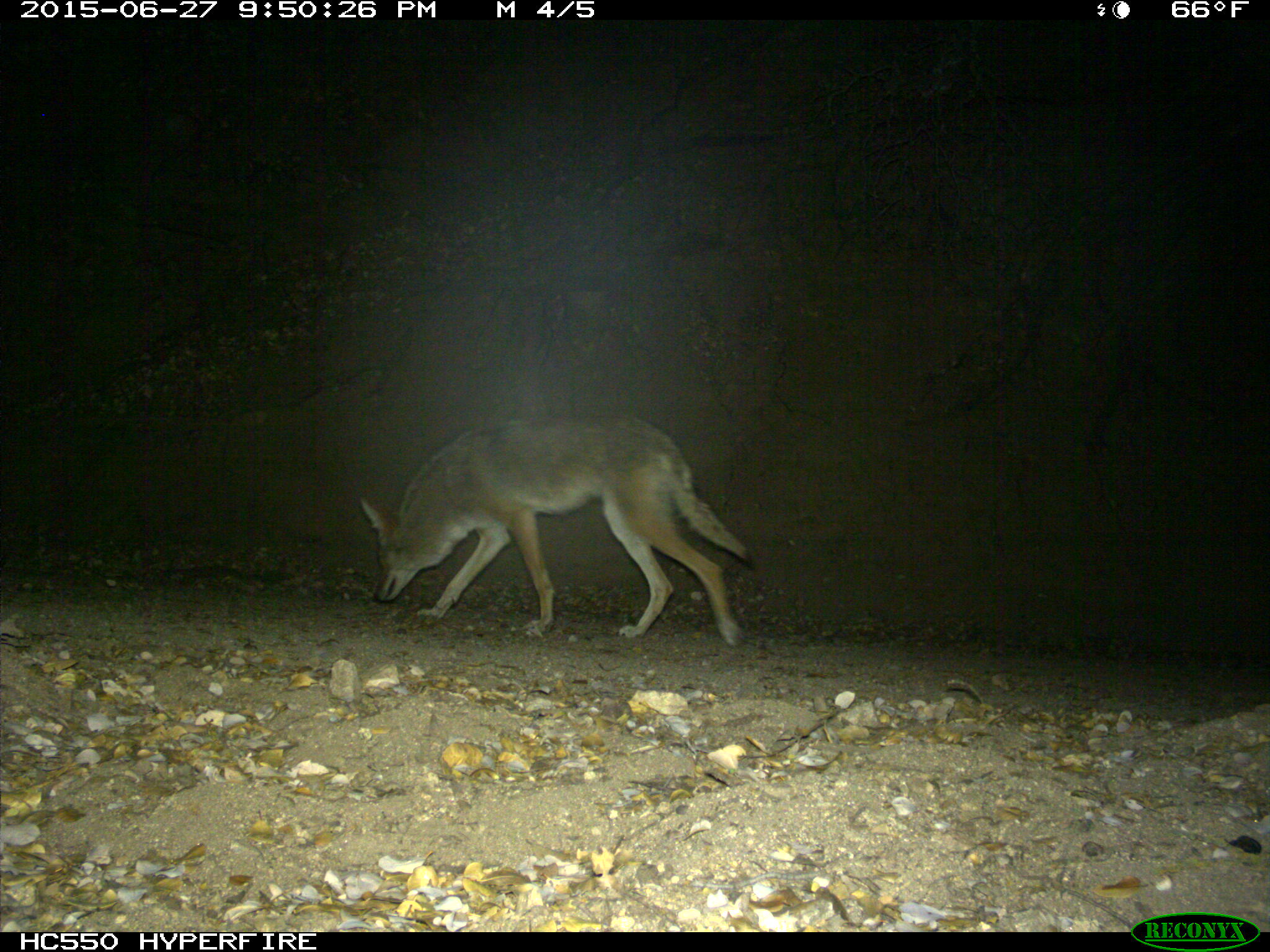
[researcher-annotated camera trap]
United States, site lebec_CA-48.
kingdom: Animalia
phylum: Chordata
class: Mammalia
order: Carnivora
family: Canidae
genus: Canis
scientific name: Canis latrans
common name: coyote